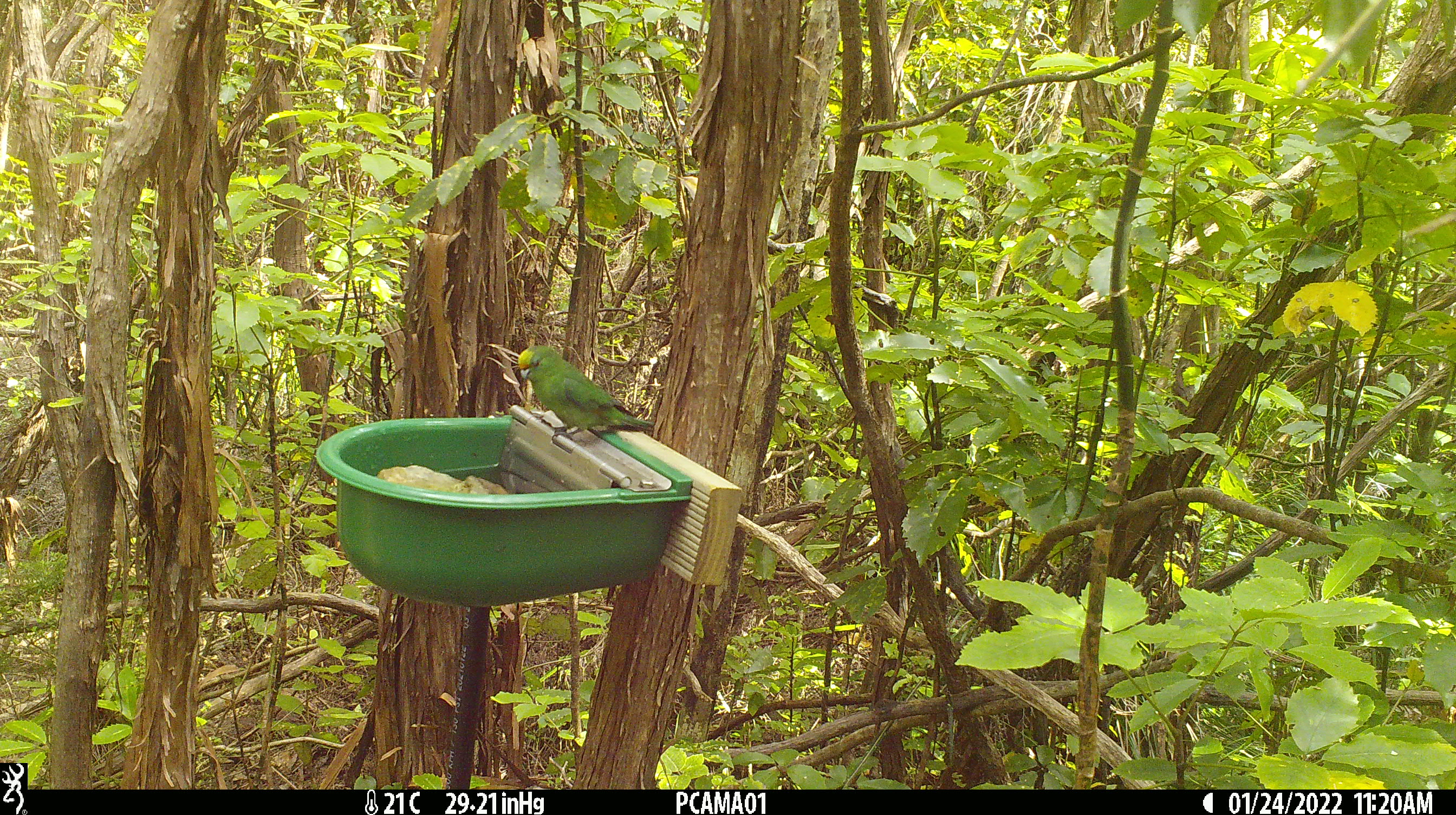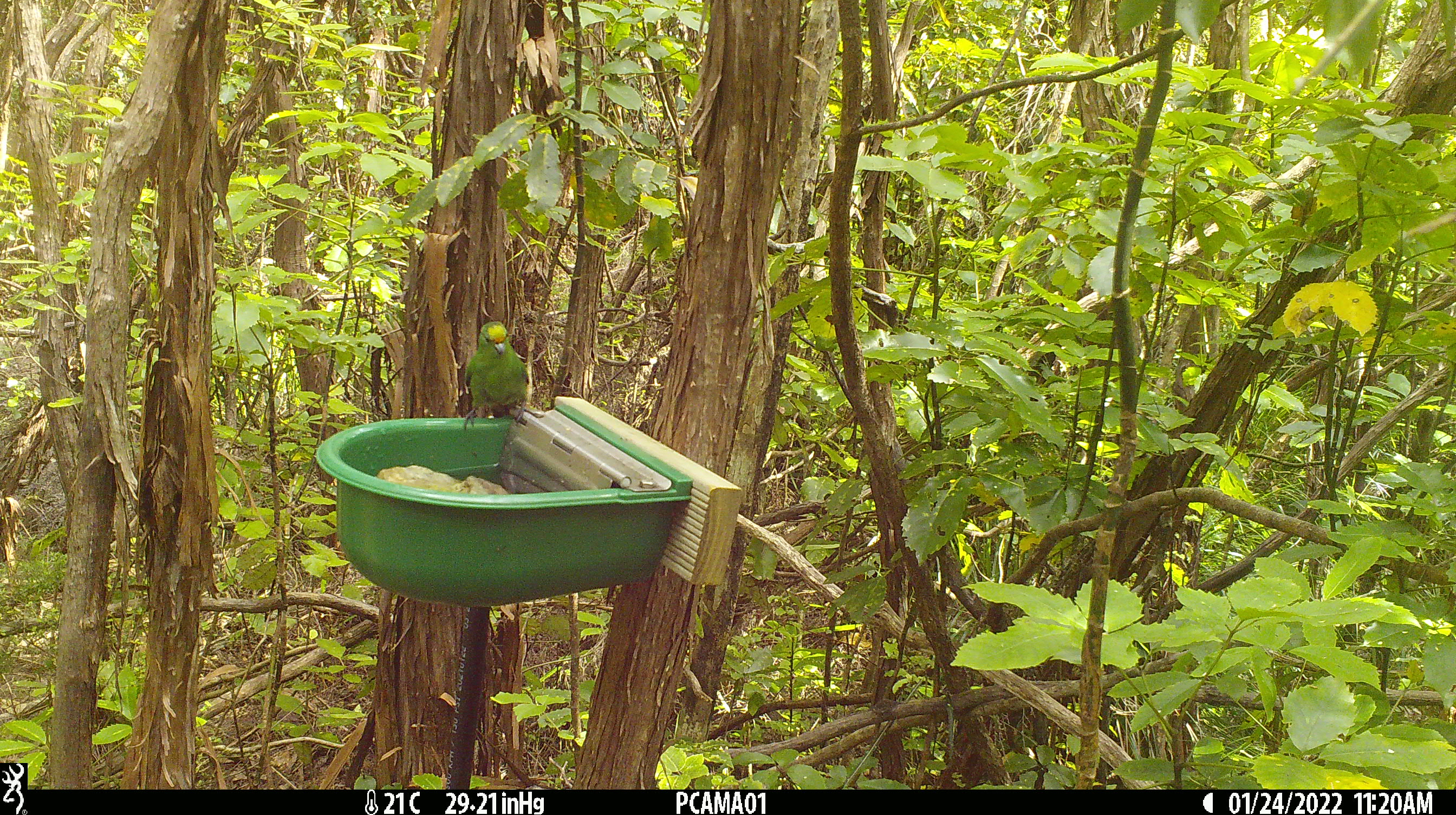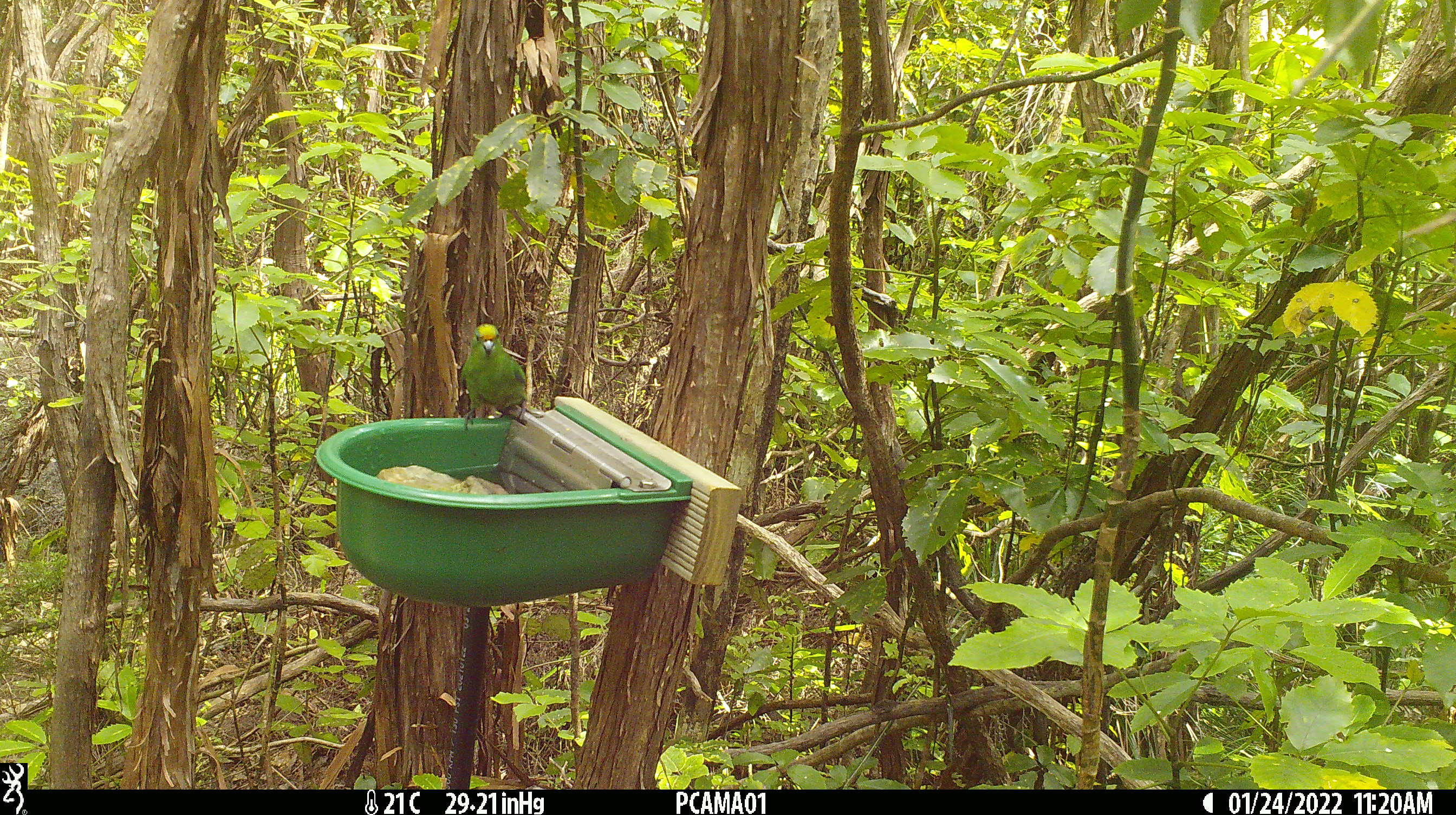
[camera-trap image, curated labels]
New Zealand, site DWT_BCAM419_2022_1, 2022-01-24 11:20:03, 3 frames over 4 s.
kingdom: Animalia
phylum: Chordata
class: Aves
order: Psittaciformes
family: Psittaculidae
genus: Cyanoramphus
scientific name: Cyanoramphus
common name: parakeet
Parakeet (Cyanoramphus).